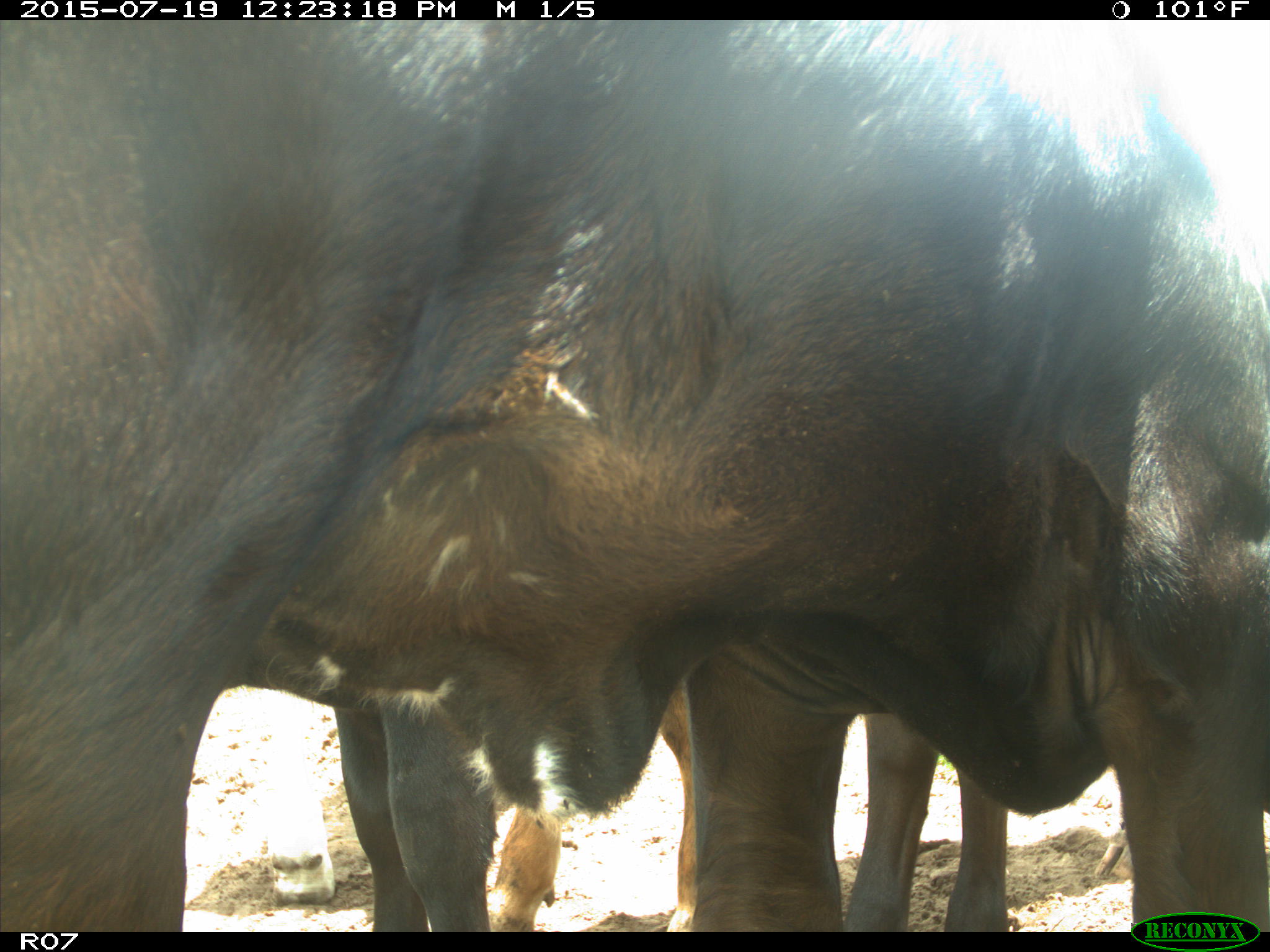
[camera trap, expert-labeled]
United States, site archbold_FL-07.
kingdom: Animalia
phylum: Chordata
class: Mammalia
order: Artiodactyla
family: Bovidae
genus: Bos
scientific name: Bos taurus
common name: domestic cow